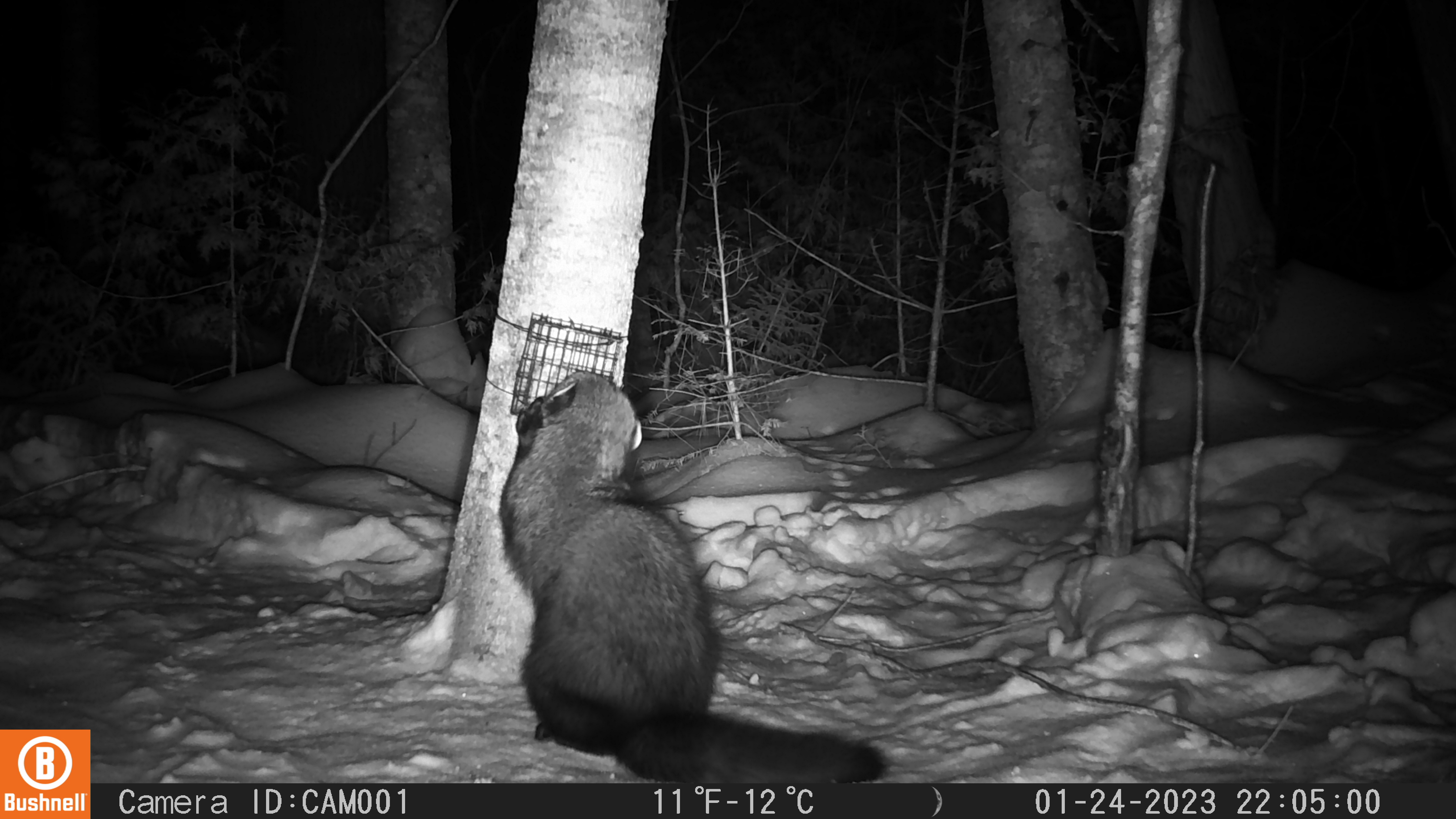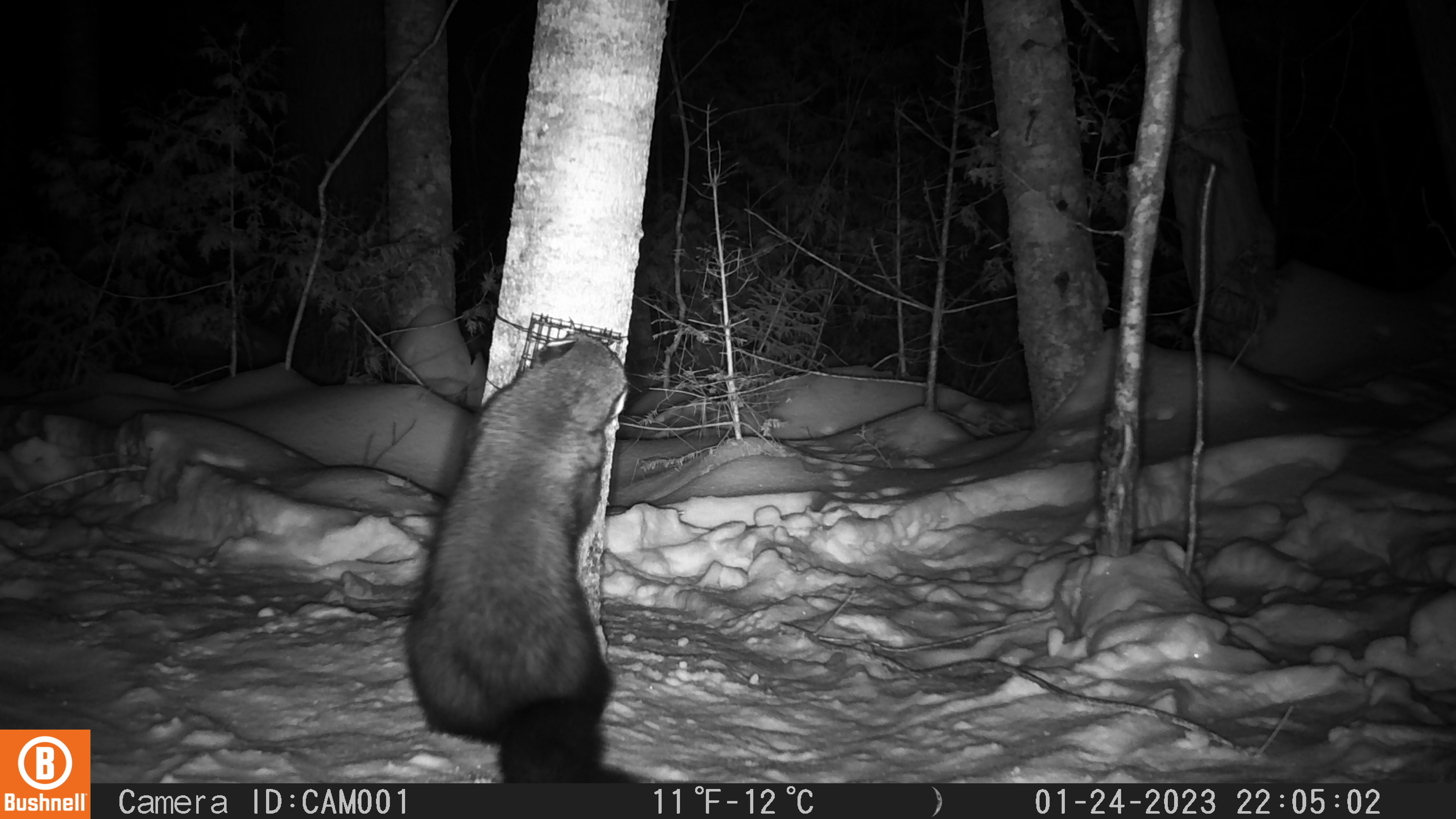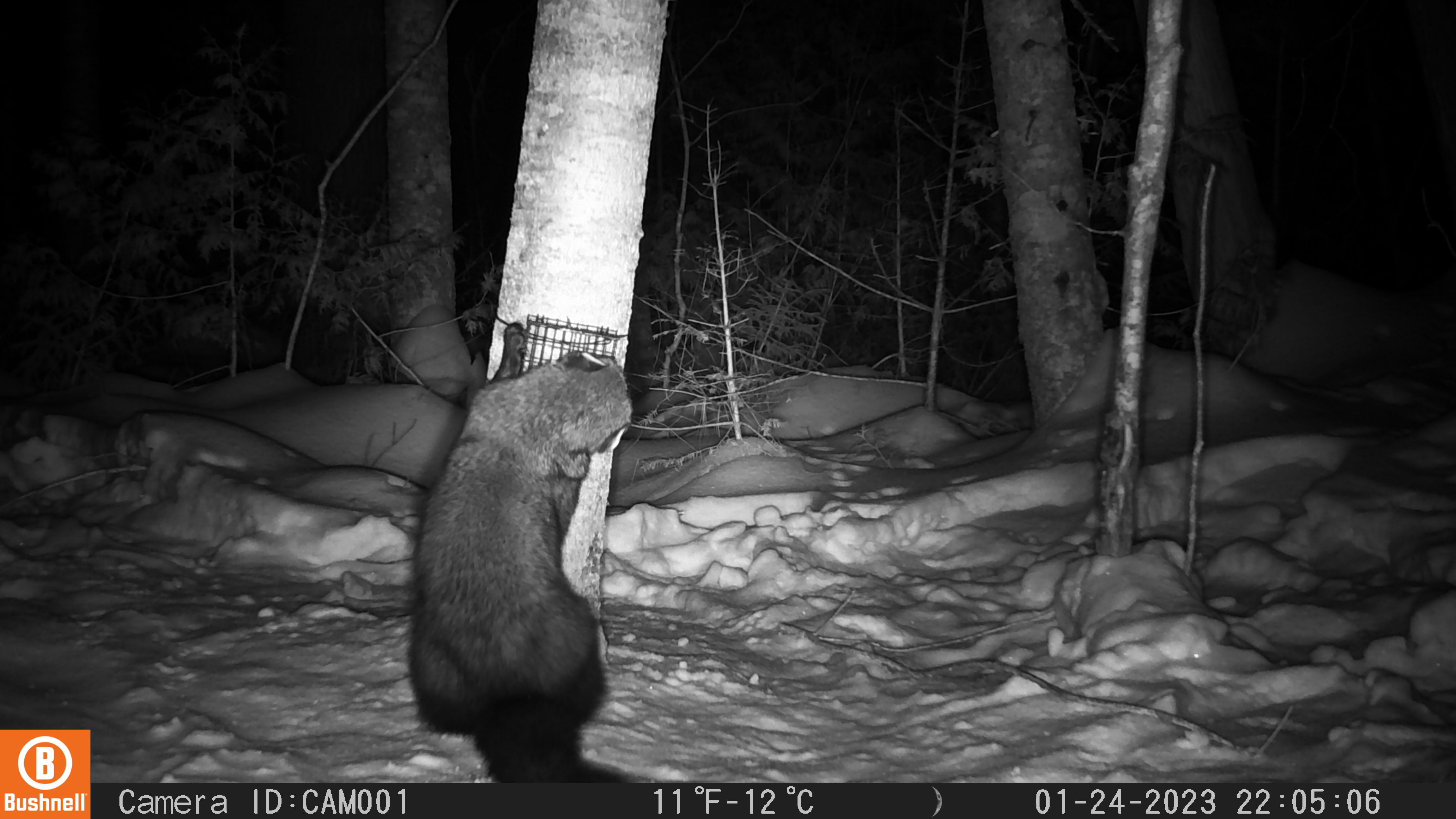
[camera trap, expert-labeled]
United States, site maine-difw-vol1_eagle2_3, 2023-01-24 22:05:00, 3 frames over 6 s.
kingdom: Animalia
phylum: Chordata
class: Mammalia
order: Carnivora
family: Mustelidae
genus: Pekania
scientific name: Pekania pennanti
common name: fisher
Fisher (Pekania pennanti).